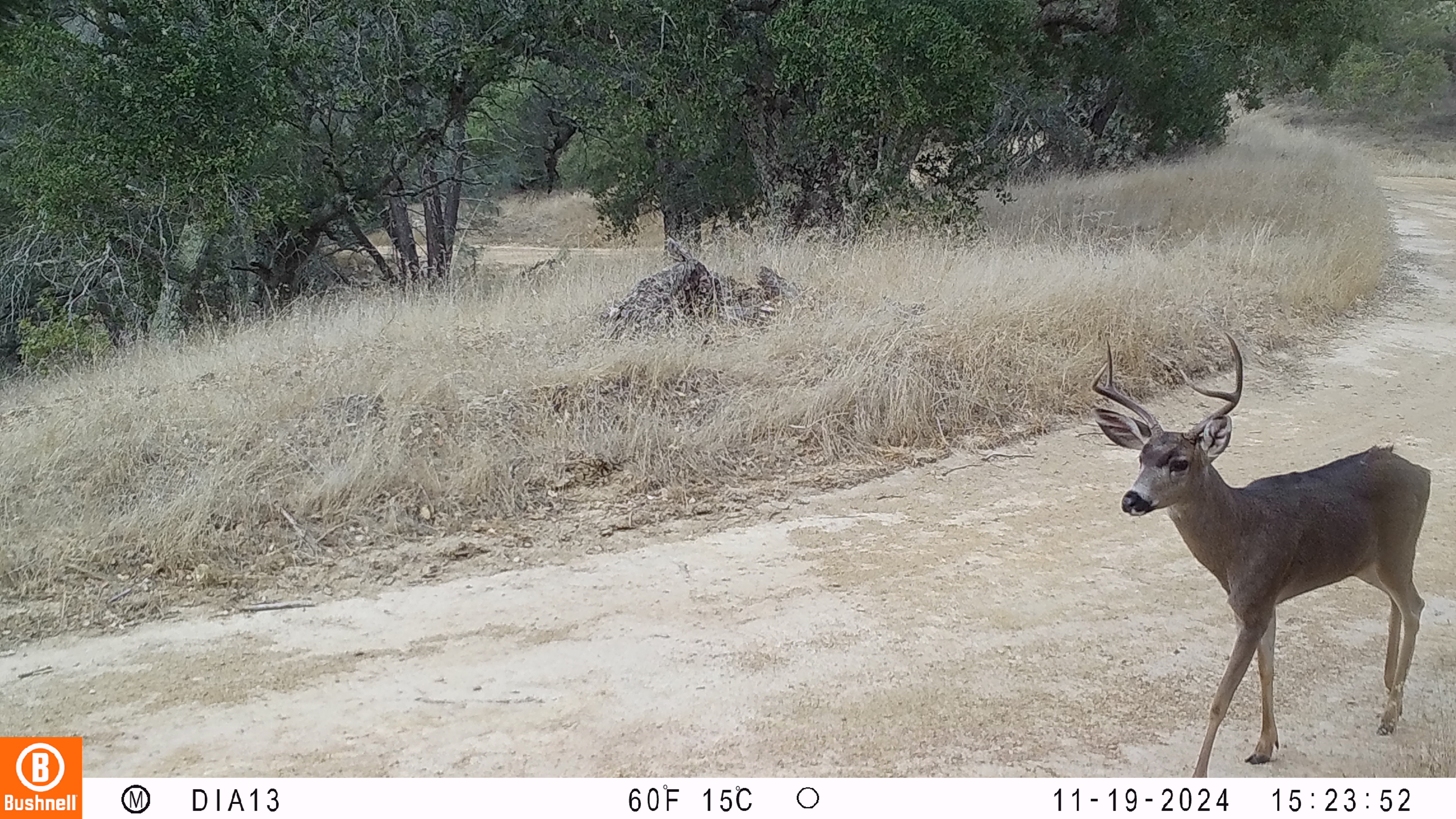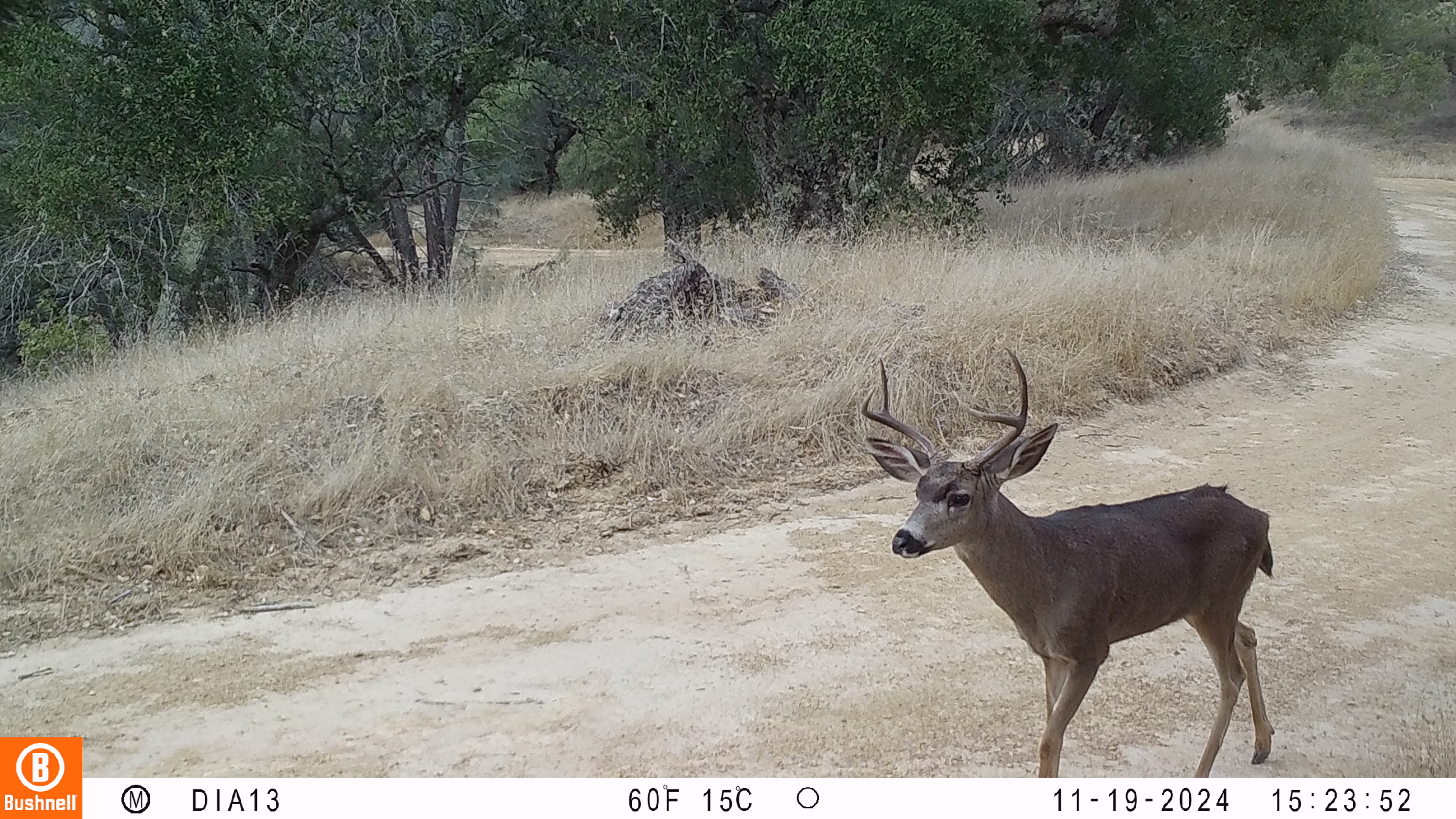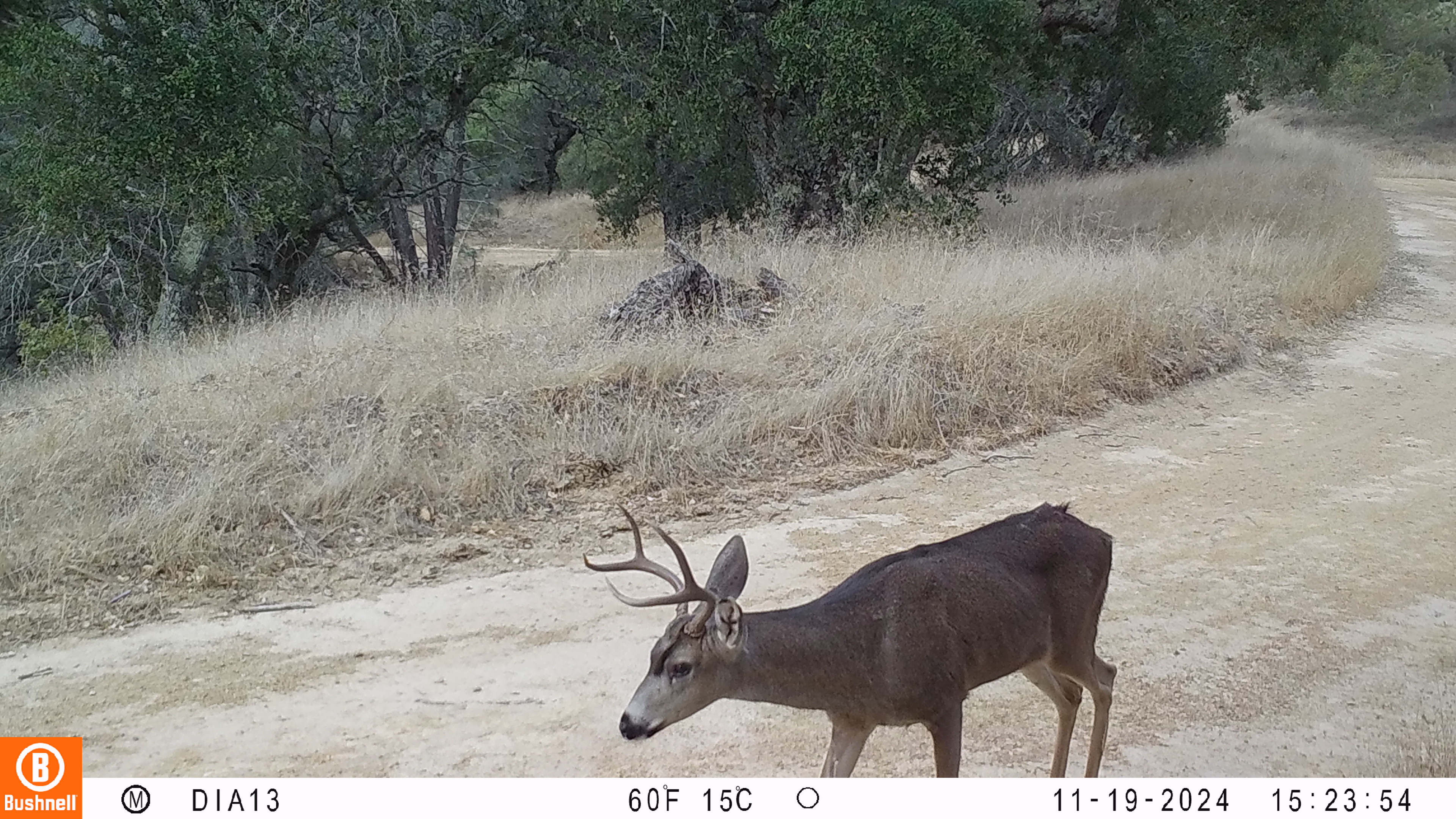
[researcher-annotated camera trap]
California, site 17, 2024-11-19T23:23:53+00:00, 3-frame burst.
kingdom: Animalia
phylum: Chordata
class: Mammalia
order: Artiodactyla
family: Cervidae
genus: Odocoileus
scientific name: Odocoileus hemionus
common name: mule deer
Mule deer (Odocoileus hemionus).